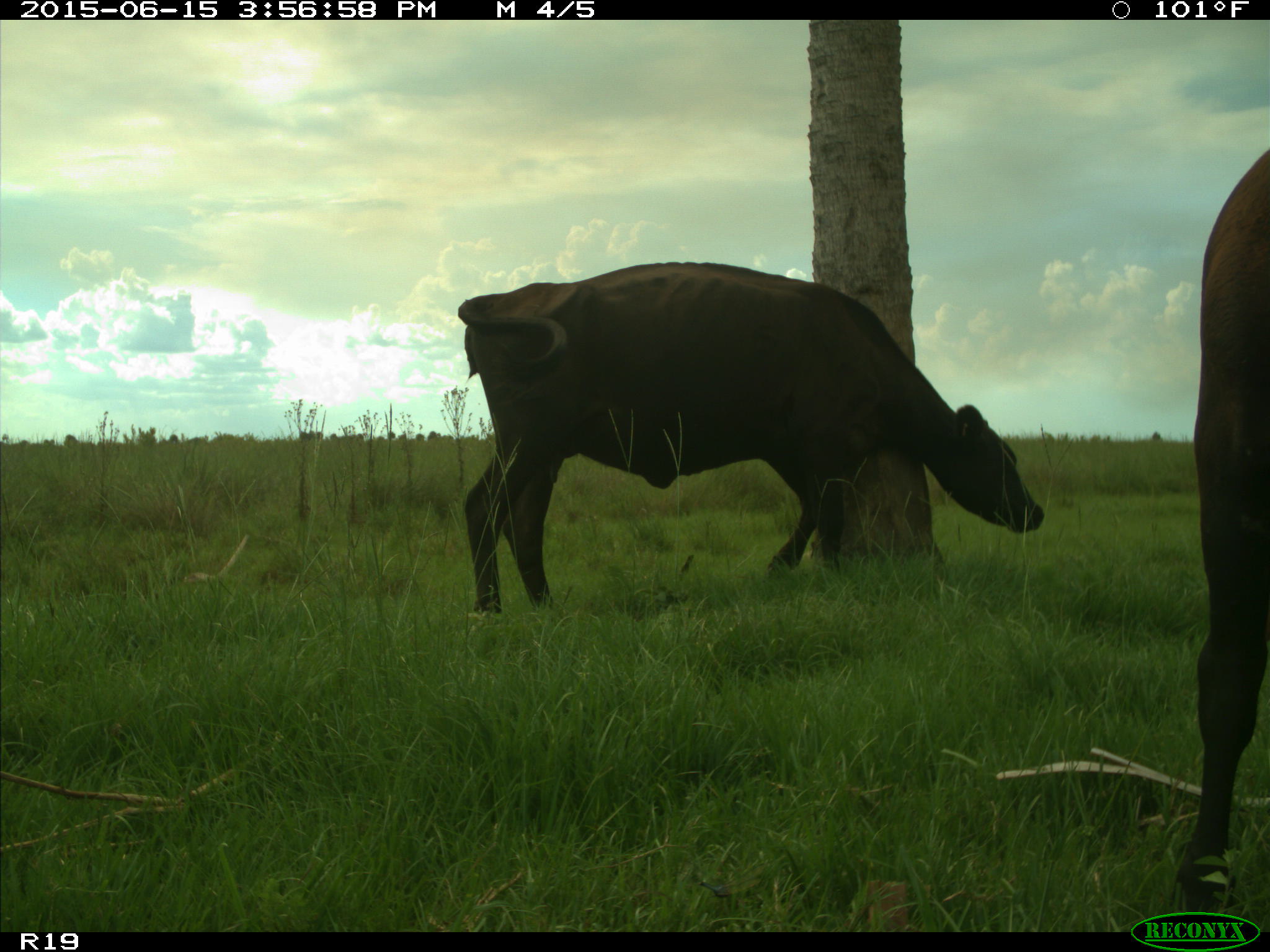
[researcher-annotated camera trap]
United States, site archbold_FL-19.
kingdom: Animalia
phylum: Chordata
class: Mammalia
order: Artiodactyla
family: Bovidae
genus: Bos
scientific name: Bos taurus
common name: domestic cow